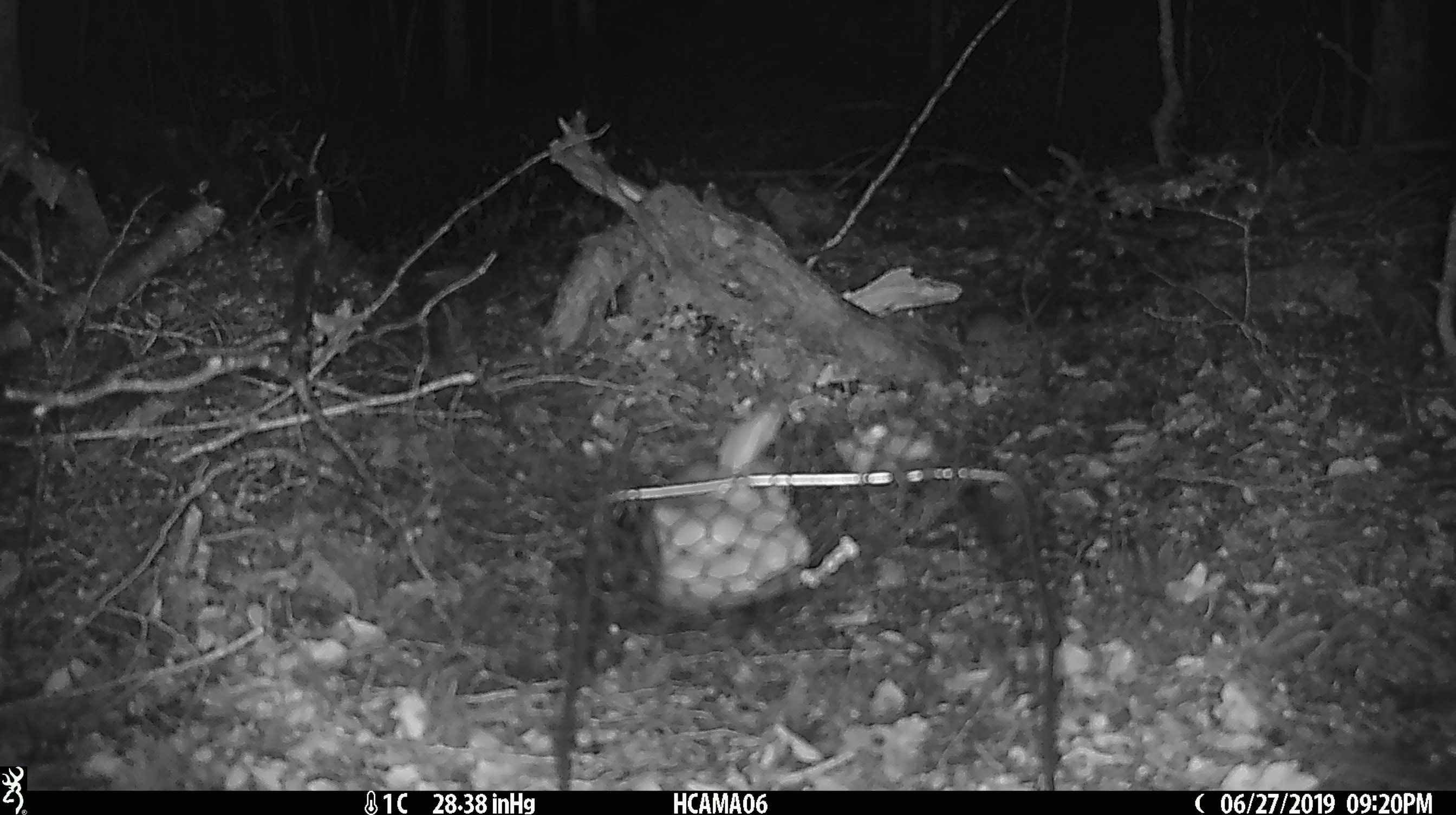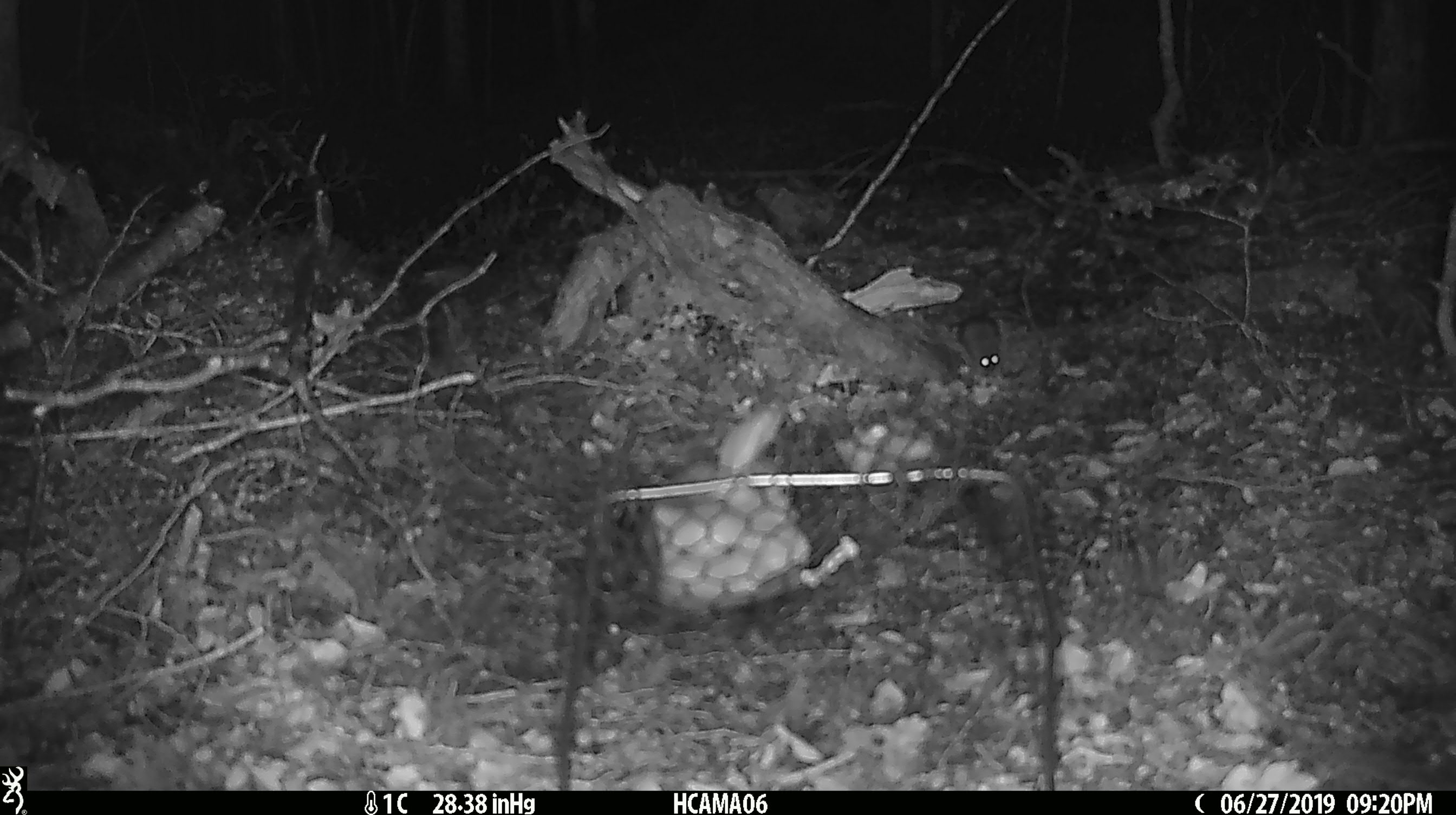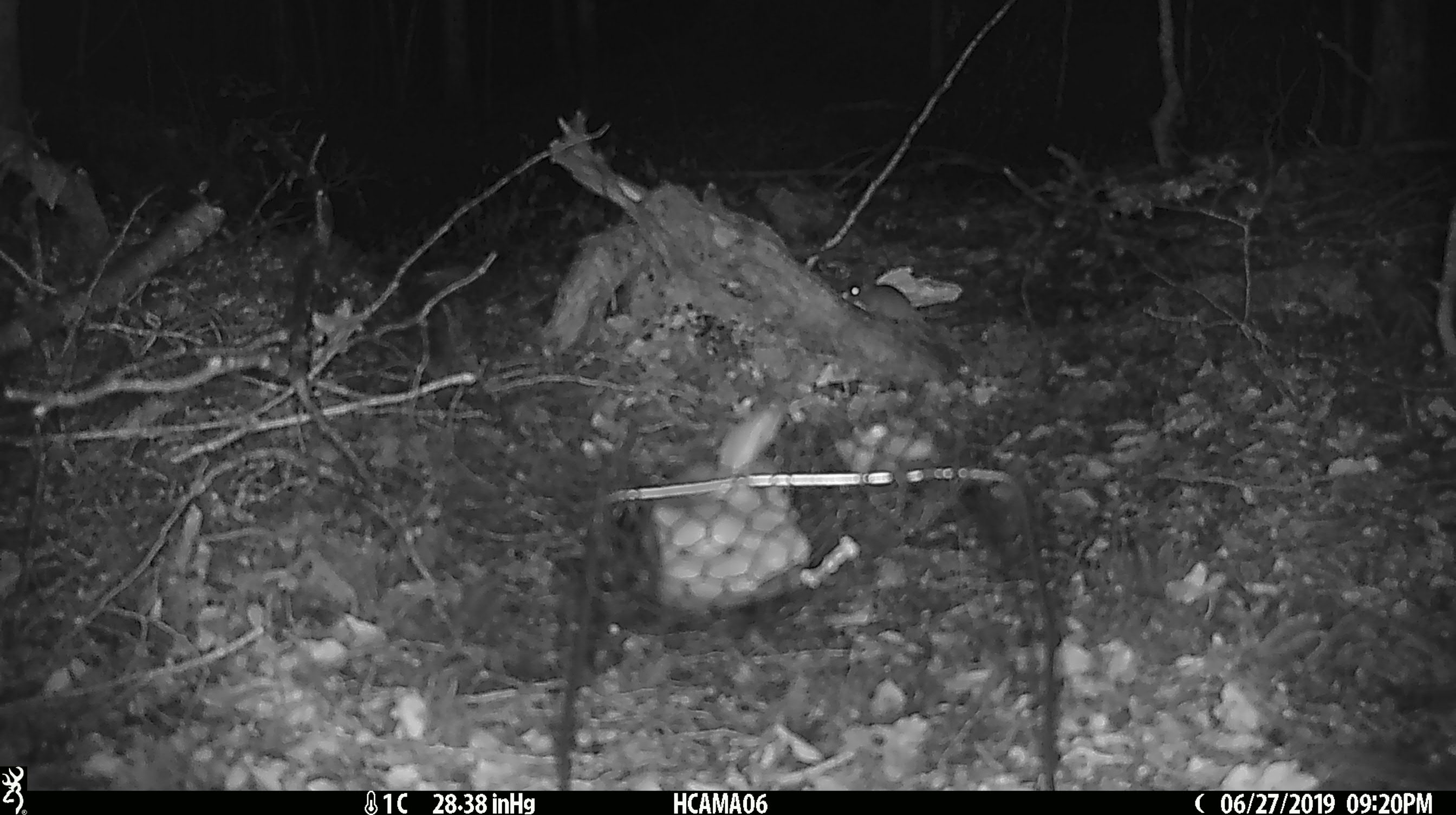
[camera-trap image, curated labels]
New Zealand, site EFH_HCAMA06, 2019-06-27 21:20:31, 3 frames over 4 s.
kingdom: Animalia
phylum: Chordata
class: Mammalia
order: Rodentia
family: Muridae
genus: Mus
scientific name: Mus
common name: mouse